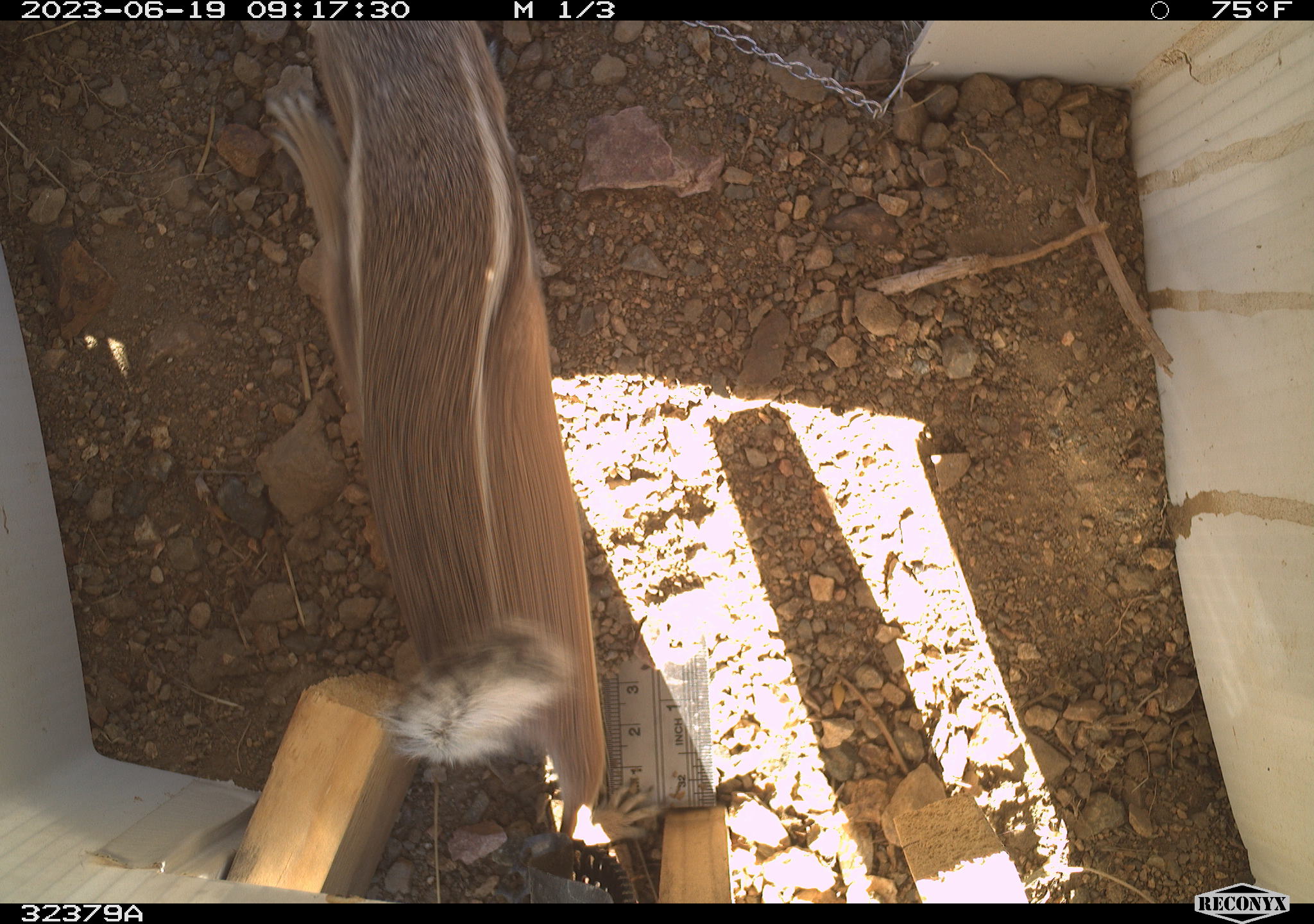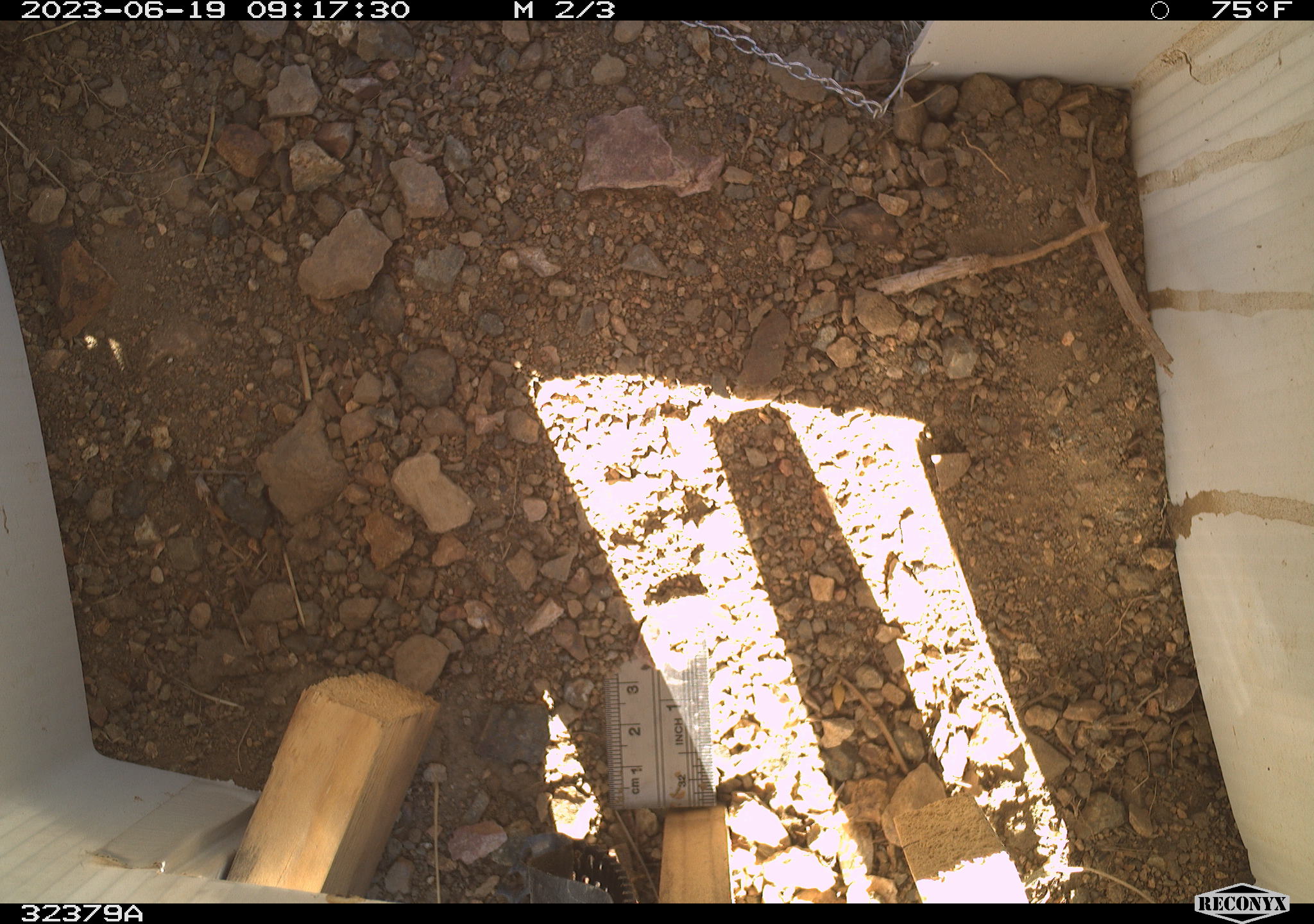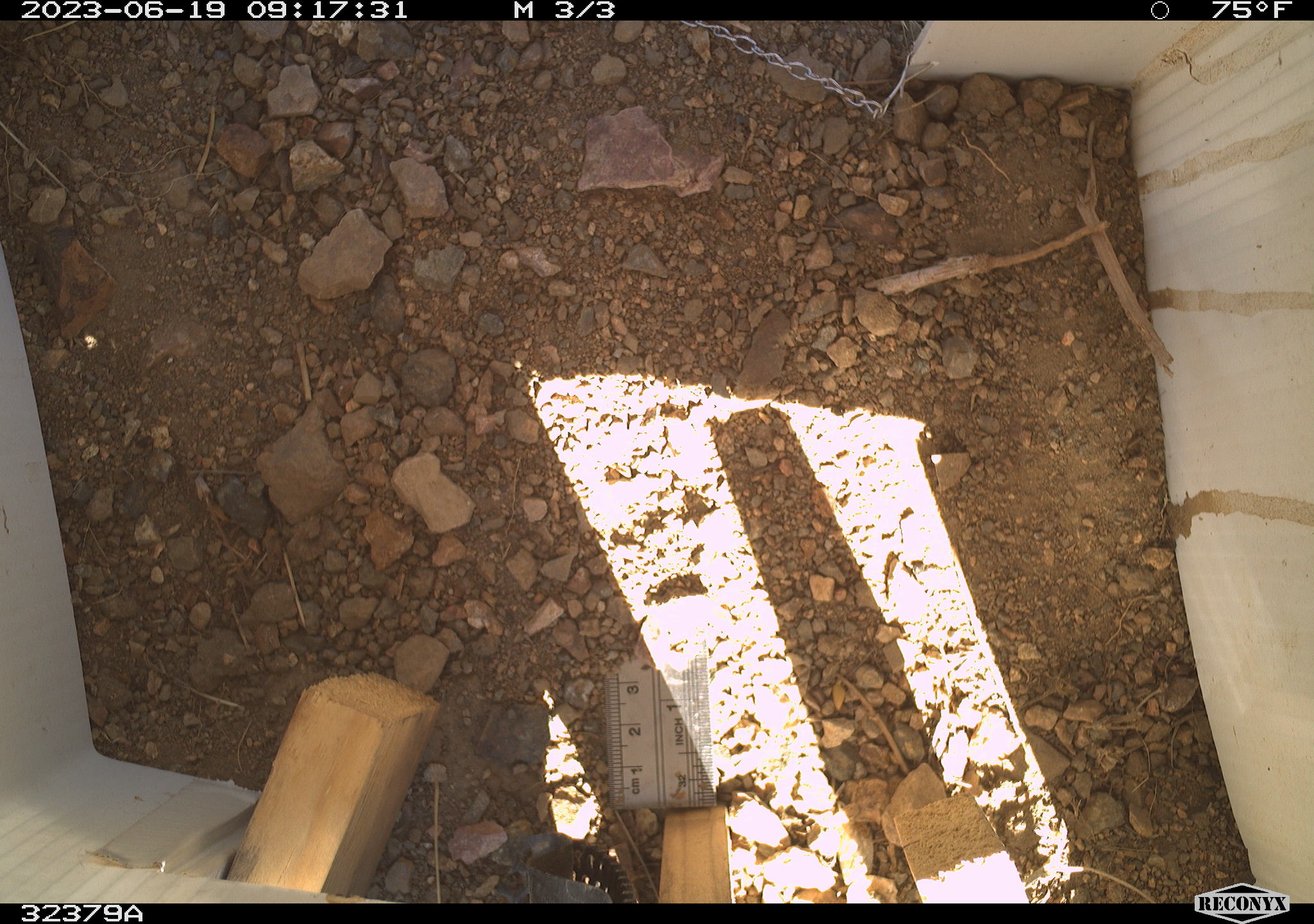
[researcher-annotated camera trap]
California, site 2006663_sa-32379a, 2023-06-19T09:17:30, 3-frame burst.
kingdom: Animalia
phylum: Chordata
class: Mammalia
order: Rodentia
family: Sciuridae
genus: Ammospermophilus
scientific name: Ammospermophilus leucurus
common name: white-tailed antelope squirrel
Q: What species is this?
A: White-tailed antelope squirrel (Ammospermophilus leucurus).